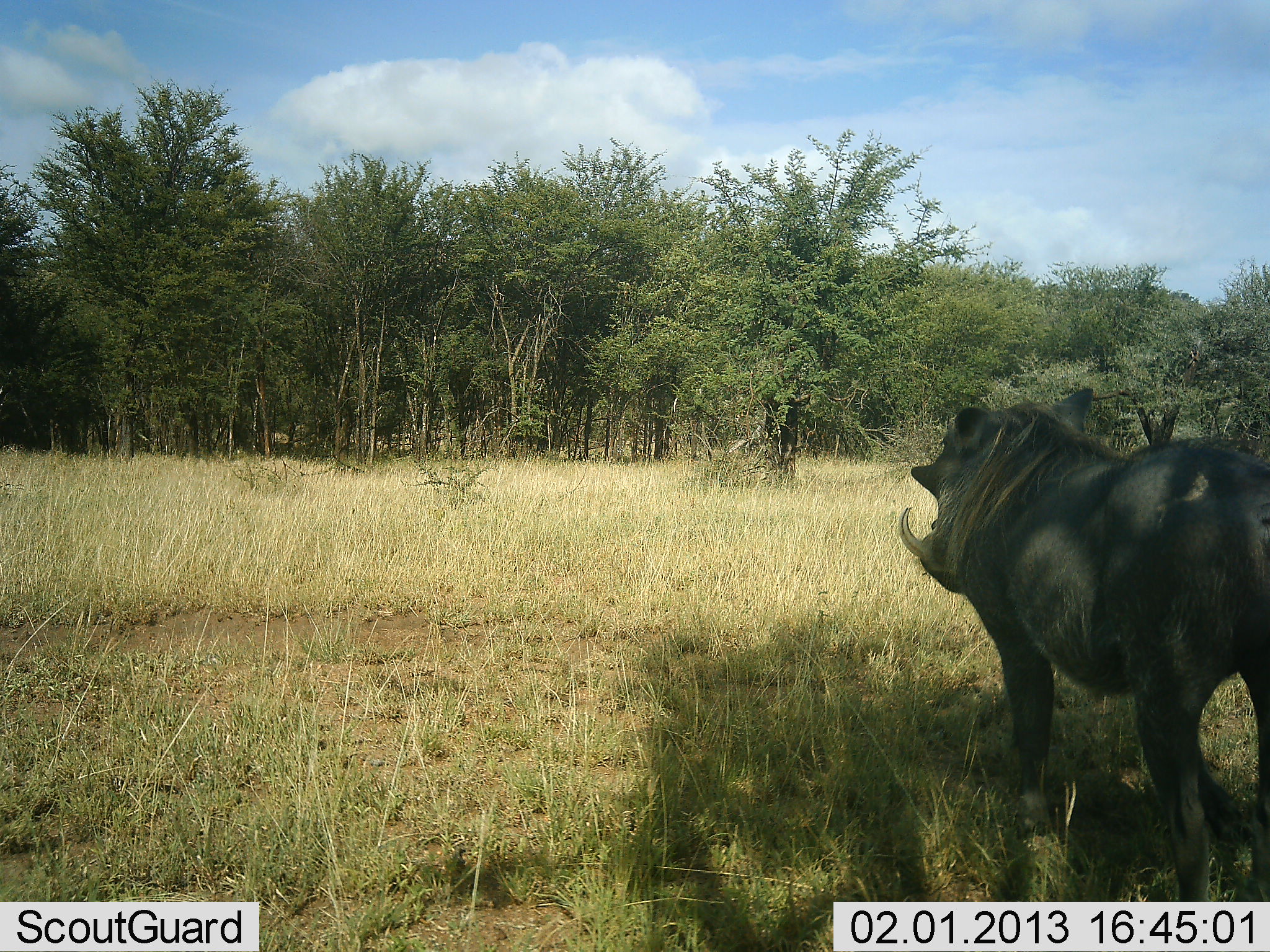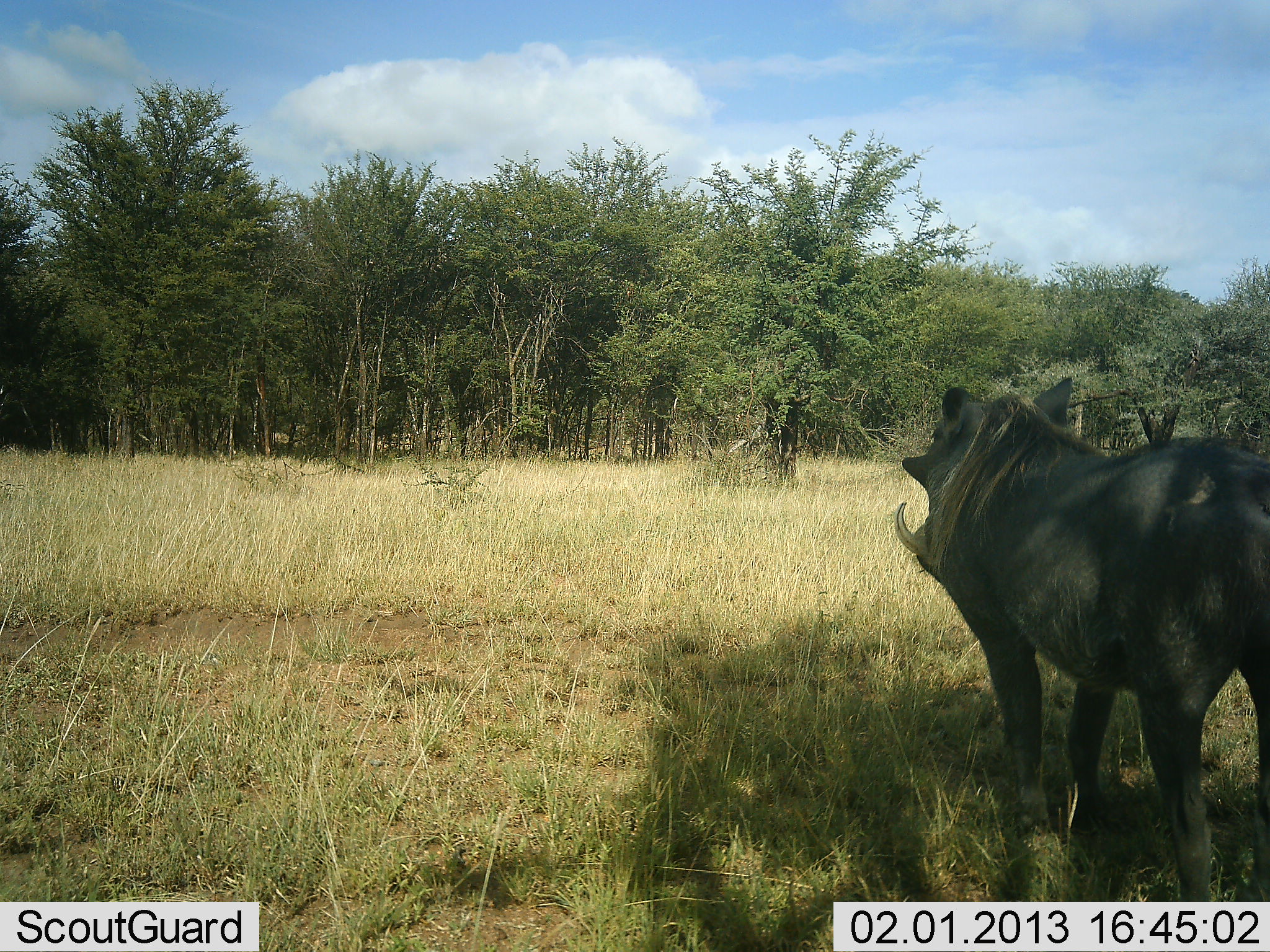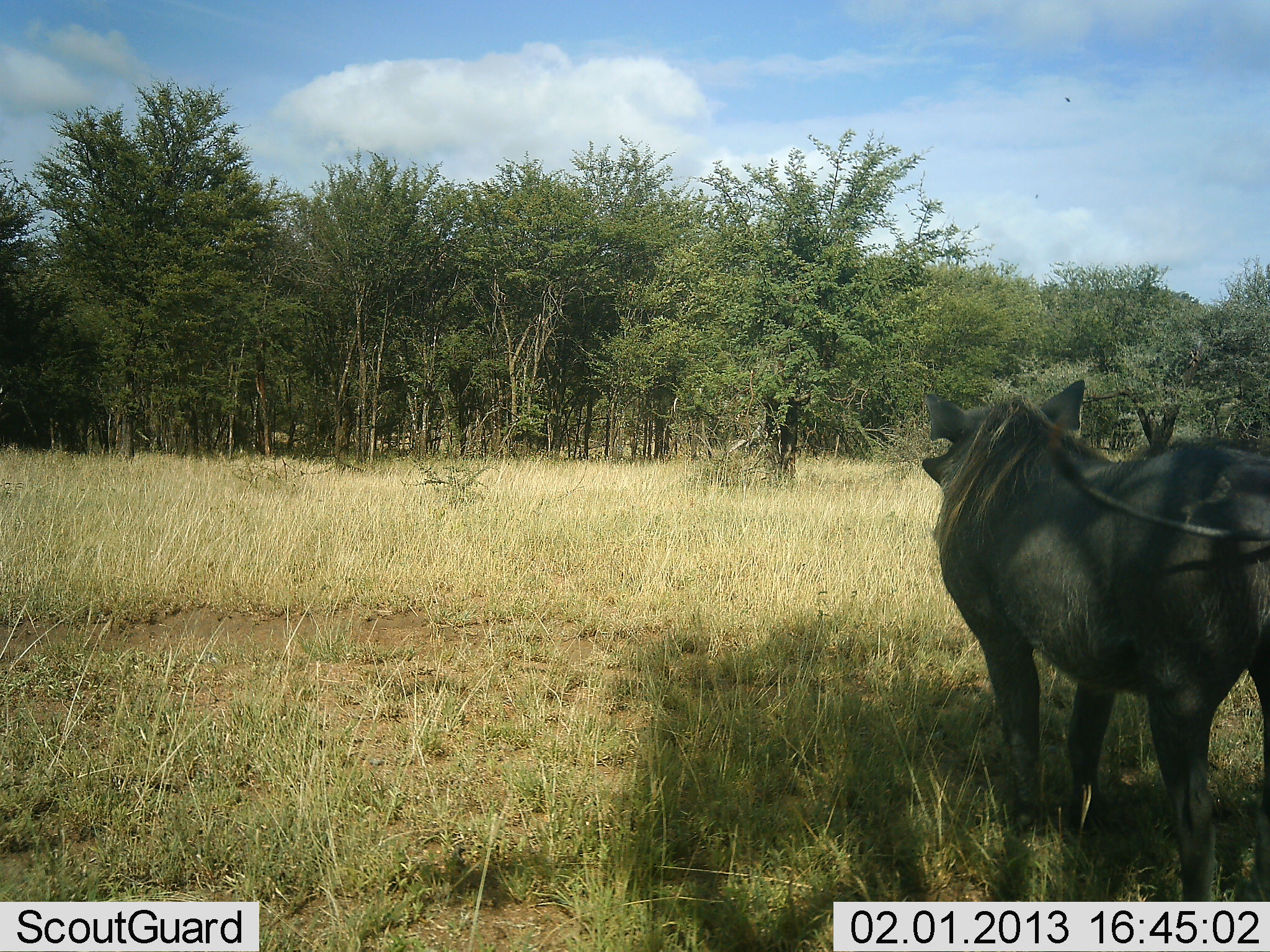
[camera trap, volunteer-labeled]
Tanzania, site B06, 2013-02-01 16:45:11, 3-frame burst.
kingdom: Animalia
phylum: Chordata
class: Mammalia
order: Artiodactyla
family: Suidae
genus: Phacochoerus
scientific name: Phacochoerus africanus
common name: warthog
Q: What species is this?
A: Warthog (Phacochoerus africanus).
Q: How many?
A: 1.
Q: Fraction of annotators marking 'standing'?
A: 100%.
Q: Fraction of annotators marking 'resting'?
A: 0%.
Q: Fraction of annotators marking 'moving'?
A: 0%.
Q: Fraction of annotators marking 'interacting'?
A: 0%.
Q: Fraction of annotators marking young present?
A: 0%.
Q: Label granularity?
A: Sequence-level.